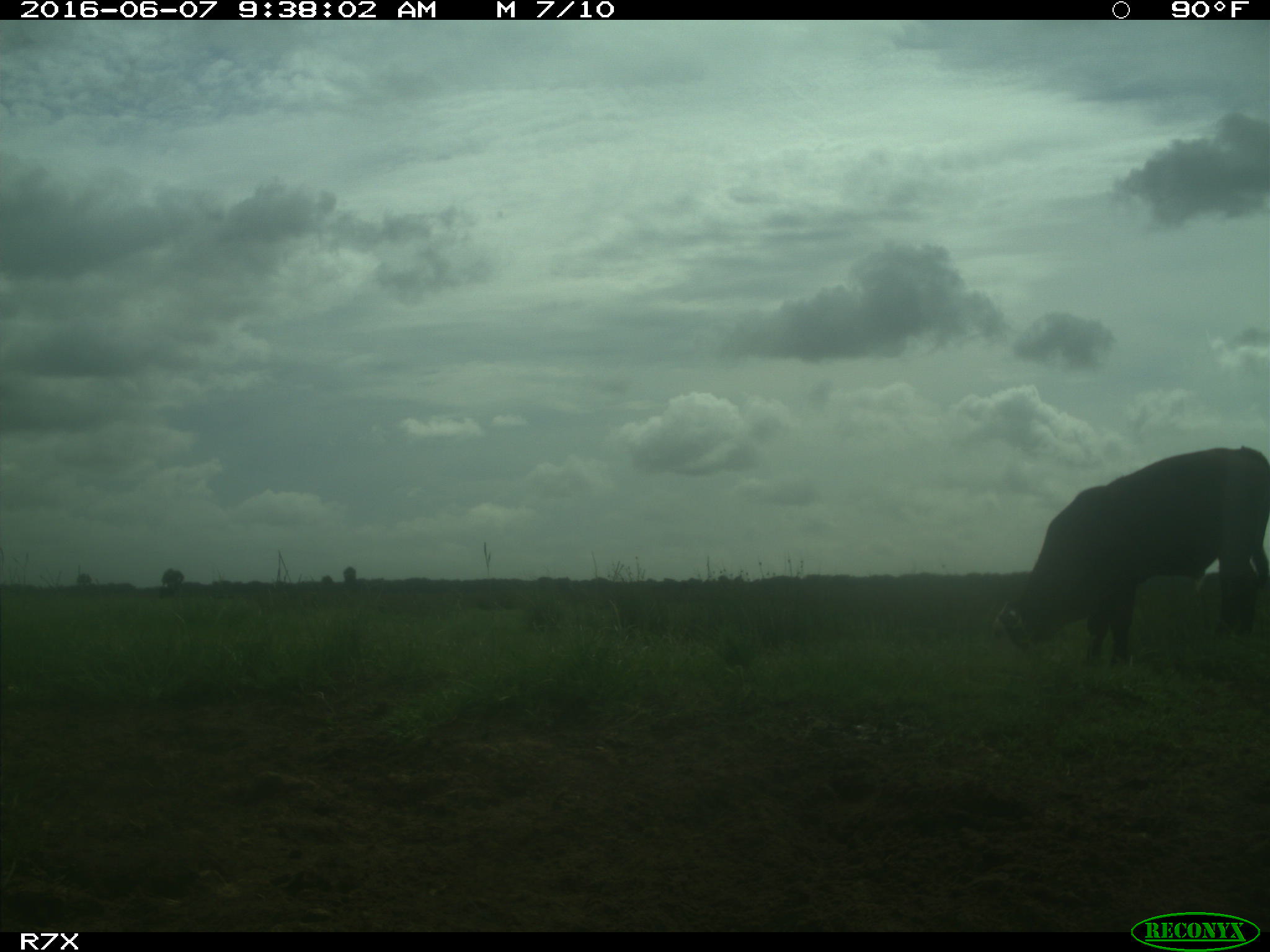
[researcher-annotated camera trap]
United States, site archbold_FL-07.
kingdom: Animalia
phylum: Chordata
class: Mammalia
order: Artiodactyla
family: Bovidae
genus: Bos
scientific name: Bos taurus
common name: domestic cow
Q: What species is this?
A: Bos taurus (domestic cow).